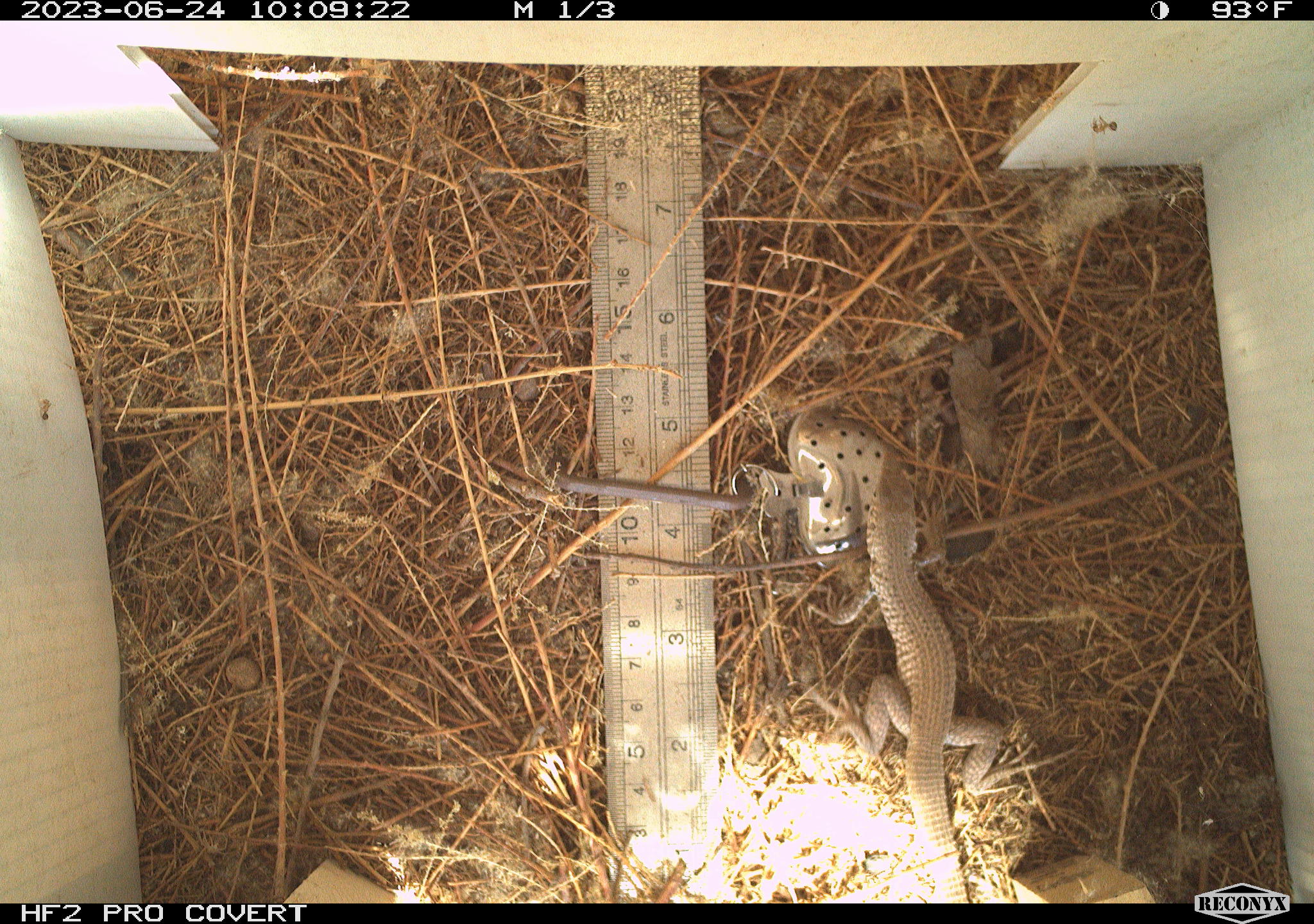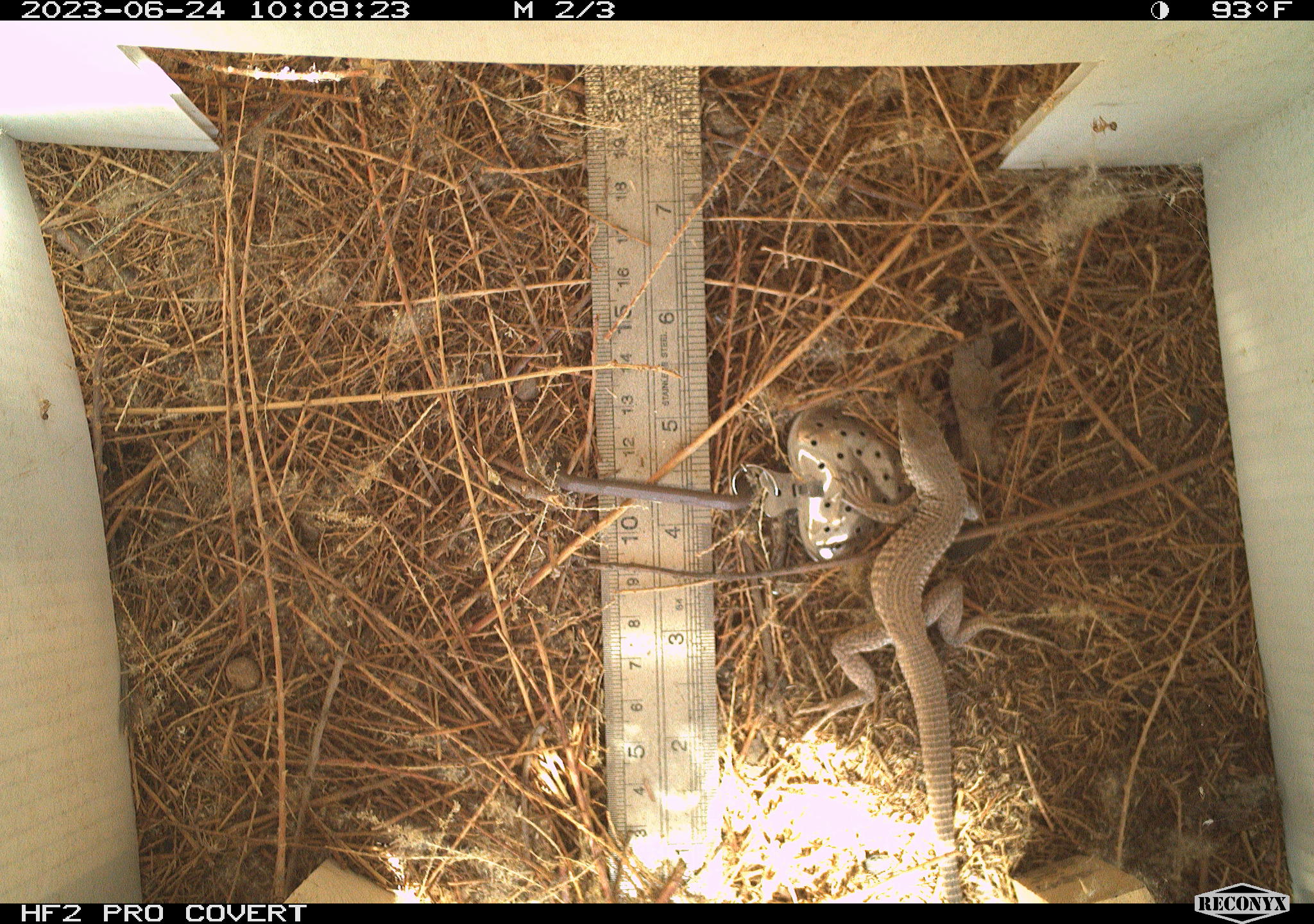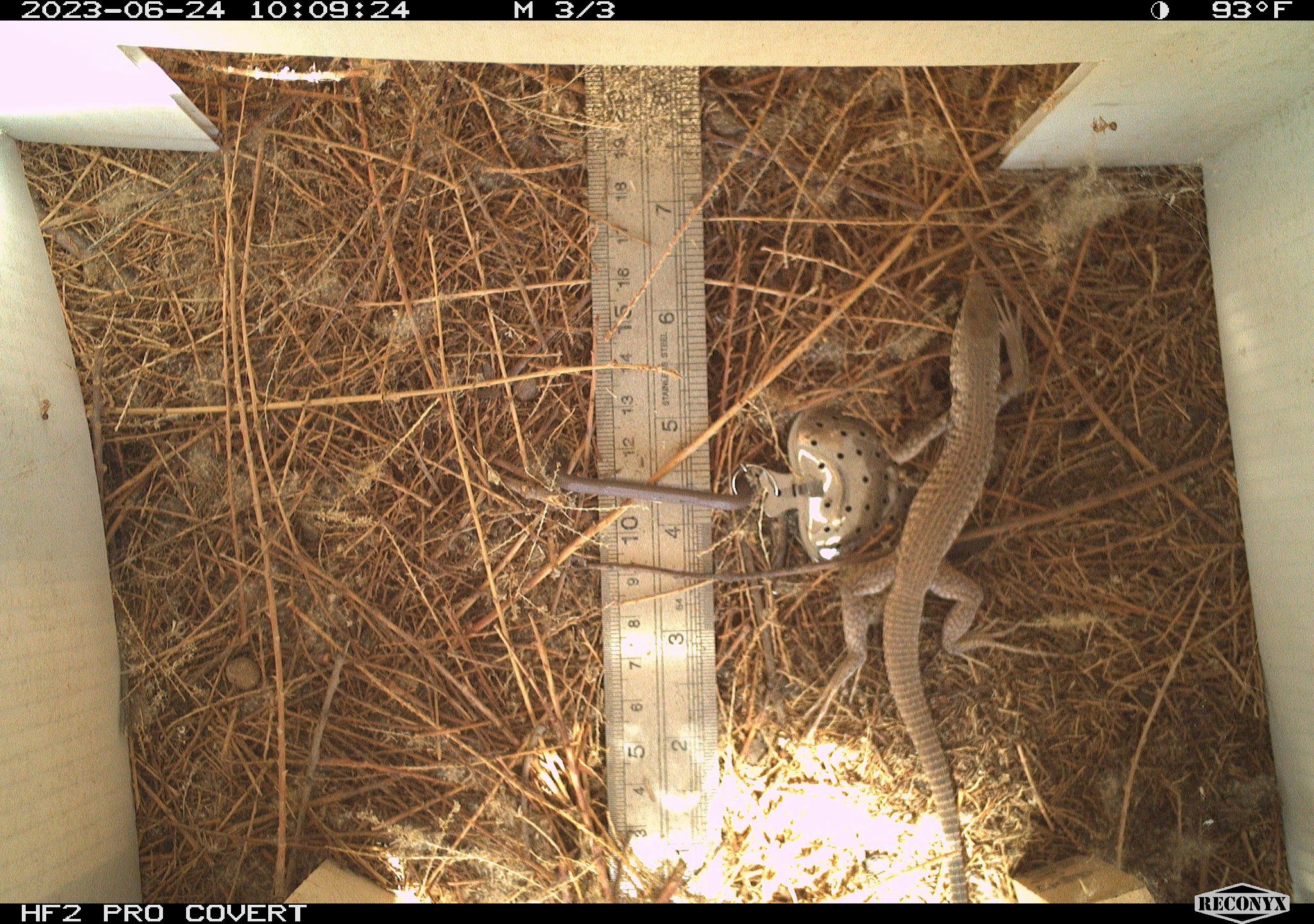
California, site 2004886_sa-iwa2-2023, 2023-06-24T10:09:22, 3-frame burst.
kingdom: Animalia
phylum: Chordata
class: Reptilia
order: Squamata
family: Teiidae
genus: Aspidoscelis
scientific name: Aspidoscelis tigris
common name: western whiptail